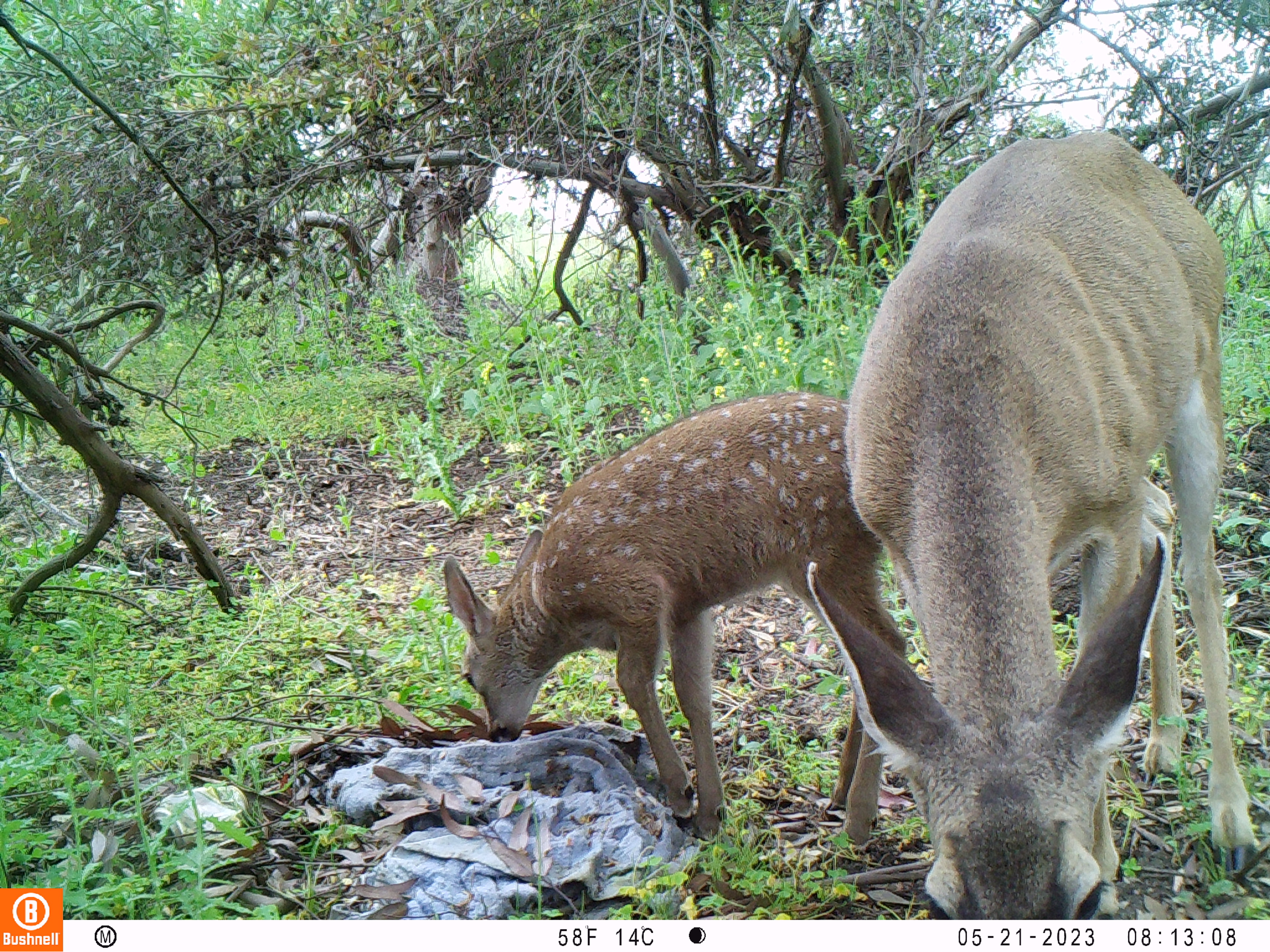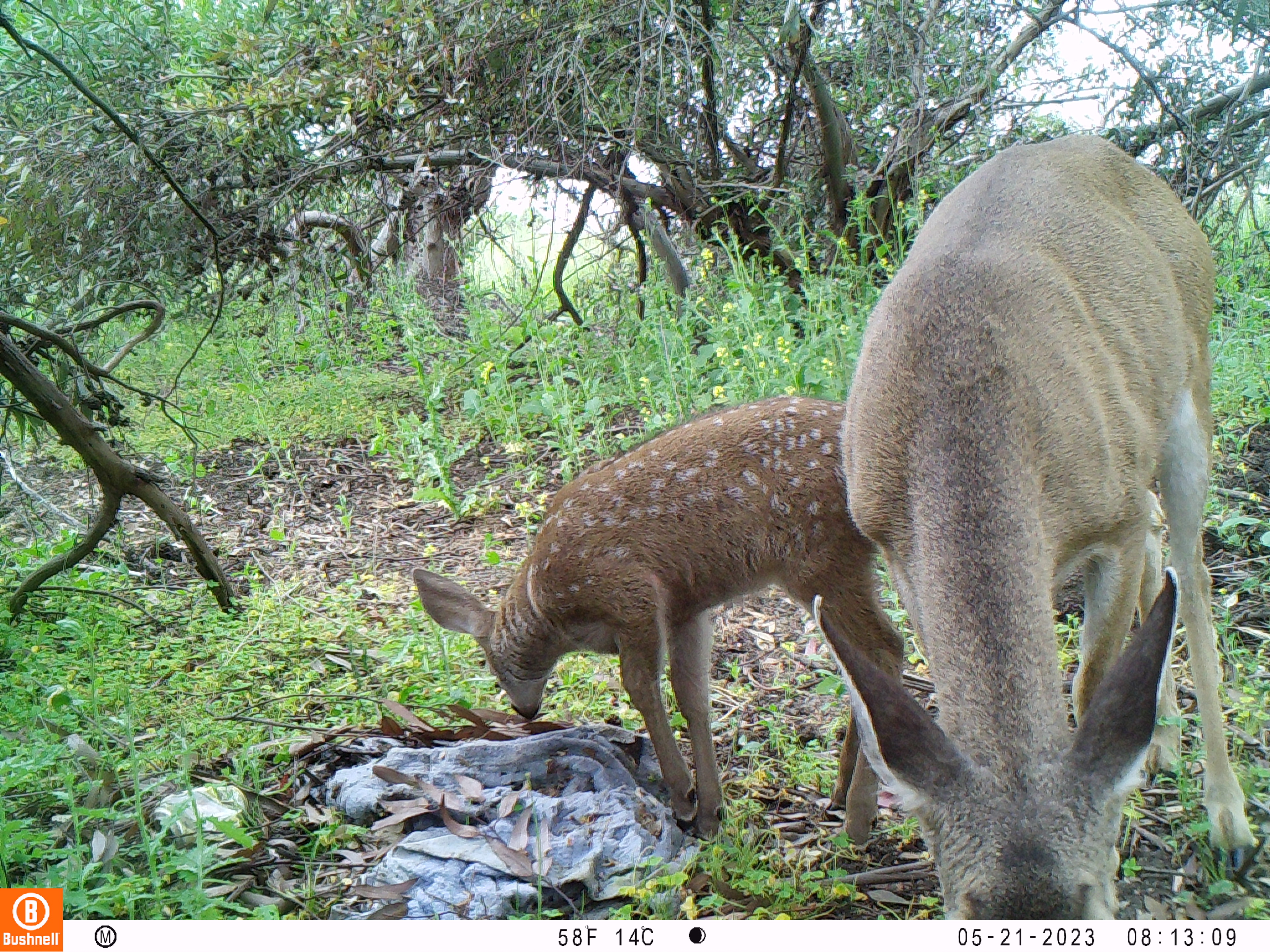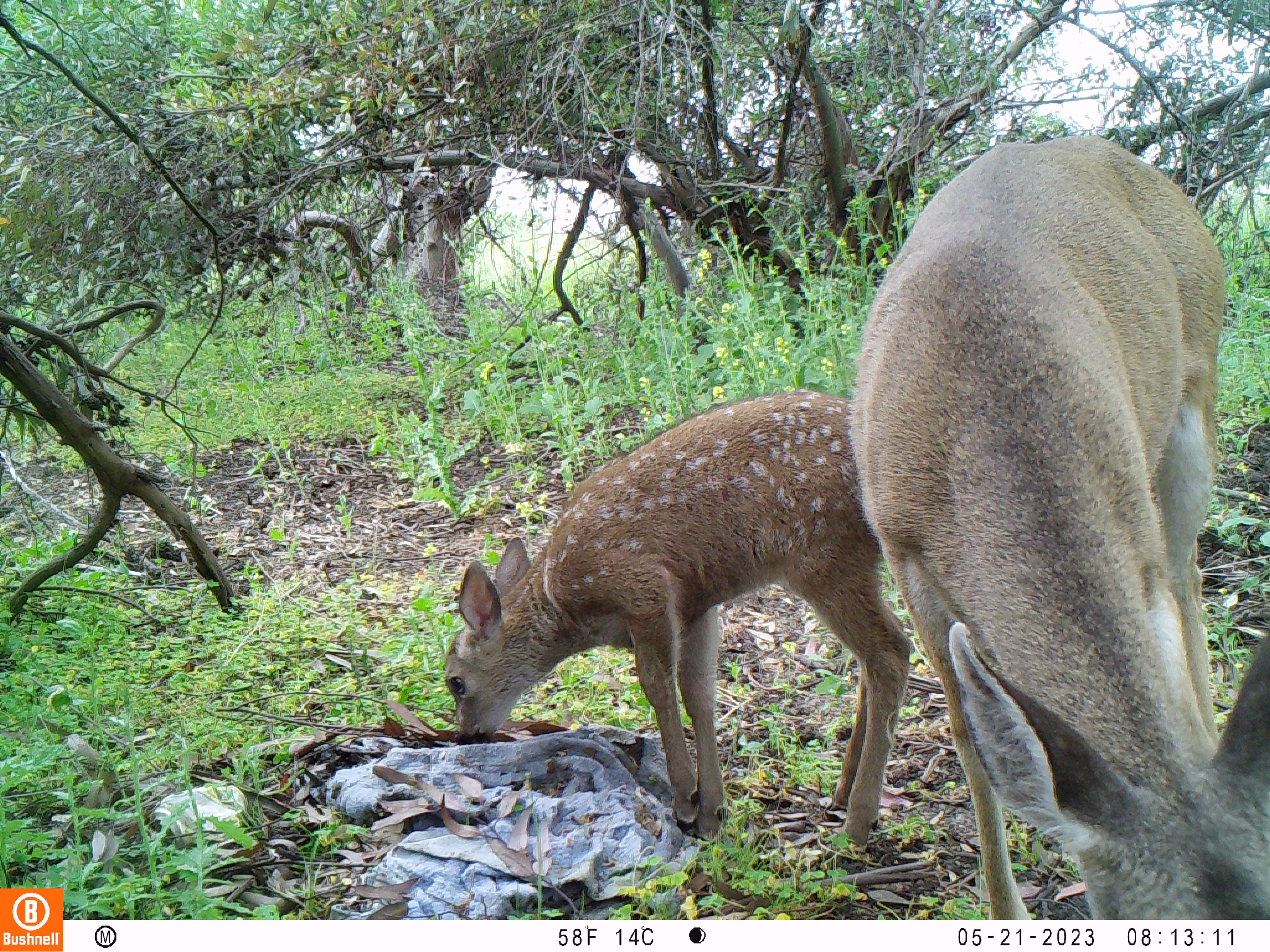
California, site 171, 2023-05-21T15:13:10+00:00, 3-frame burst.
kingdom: Animalia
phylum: Chordata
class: Mammalia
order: Artiodactyla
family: Cervidae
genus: Odocoileus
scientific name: Odocoileus hemionus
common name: mule deer